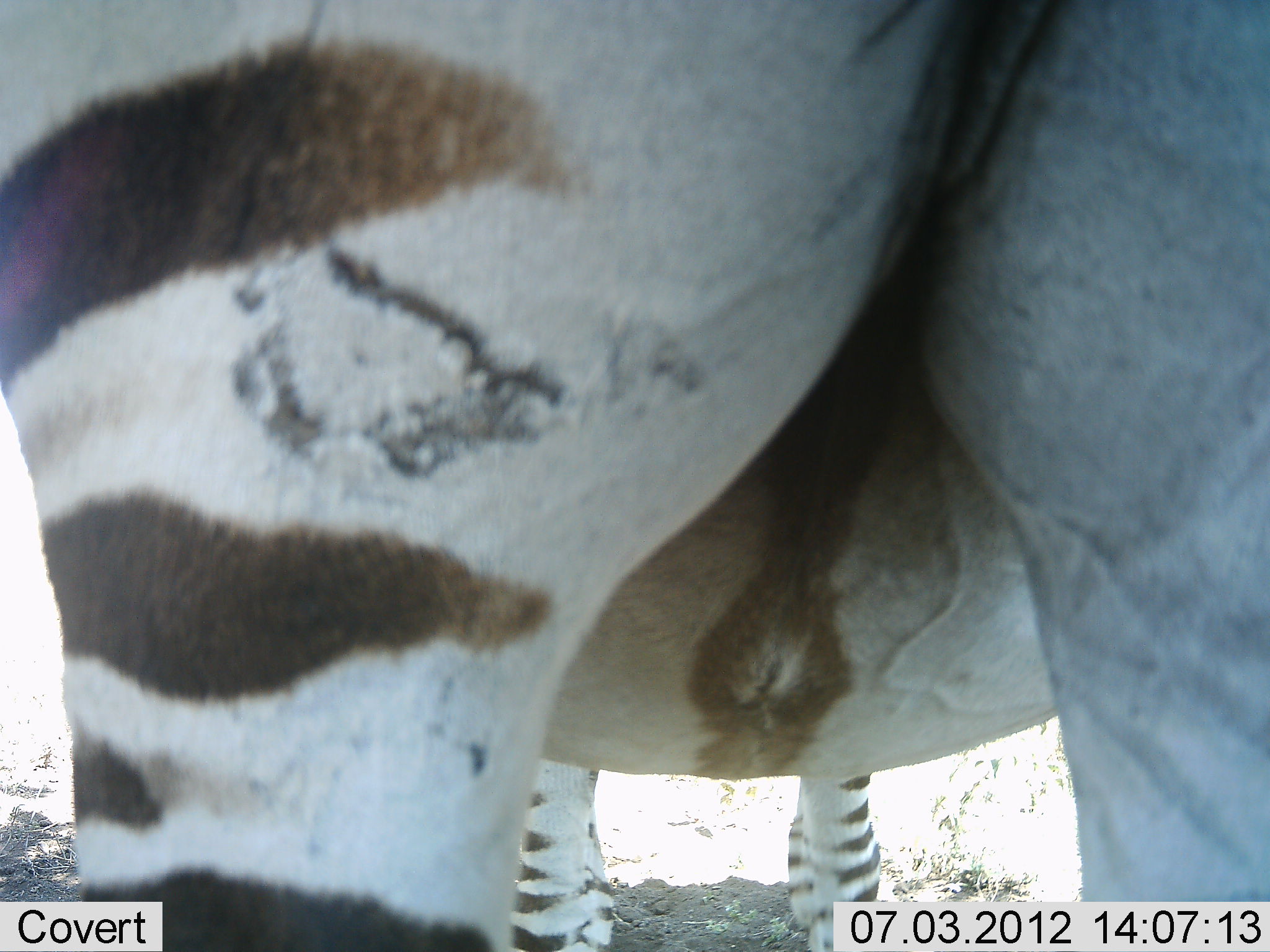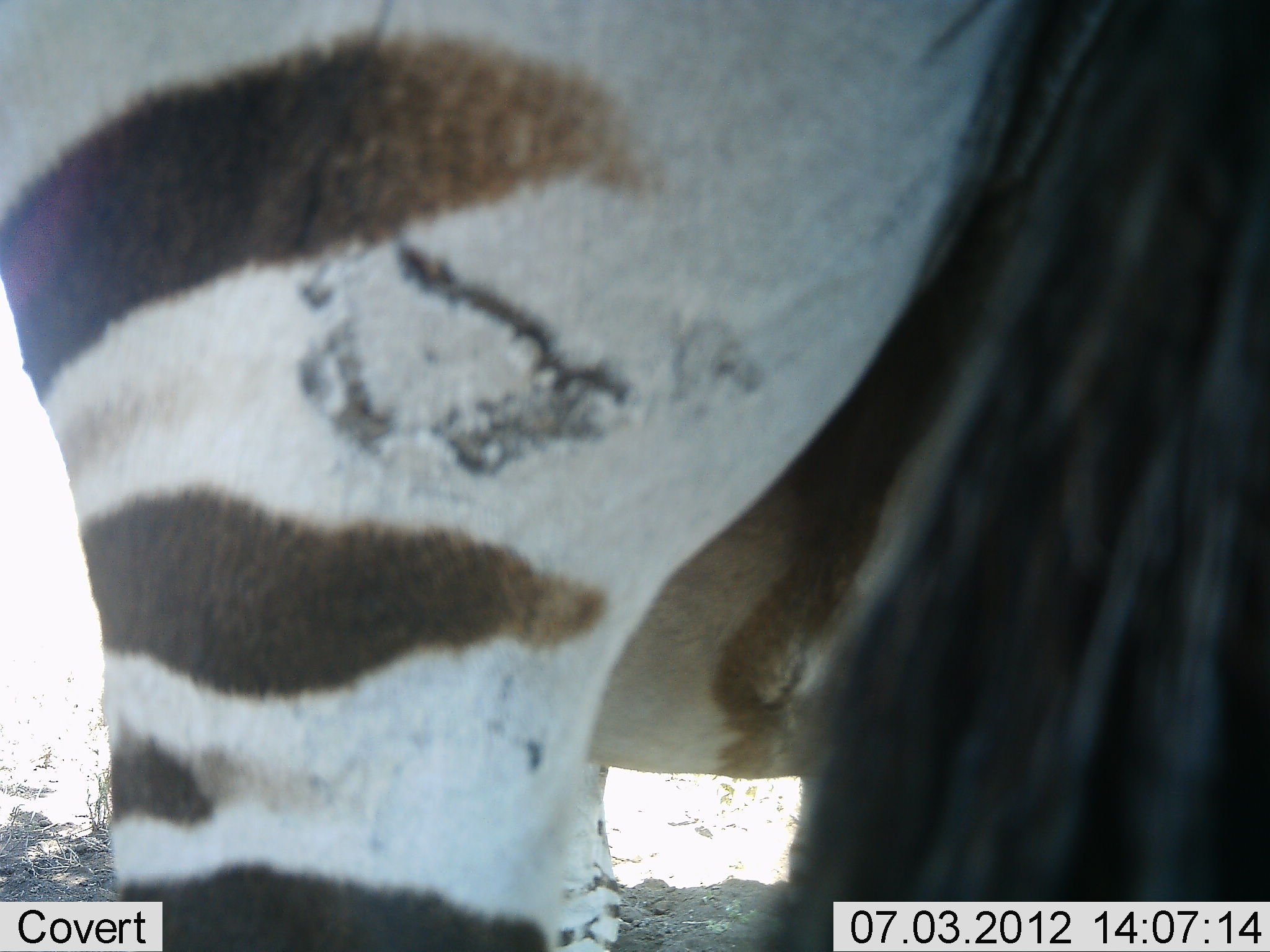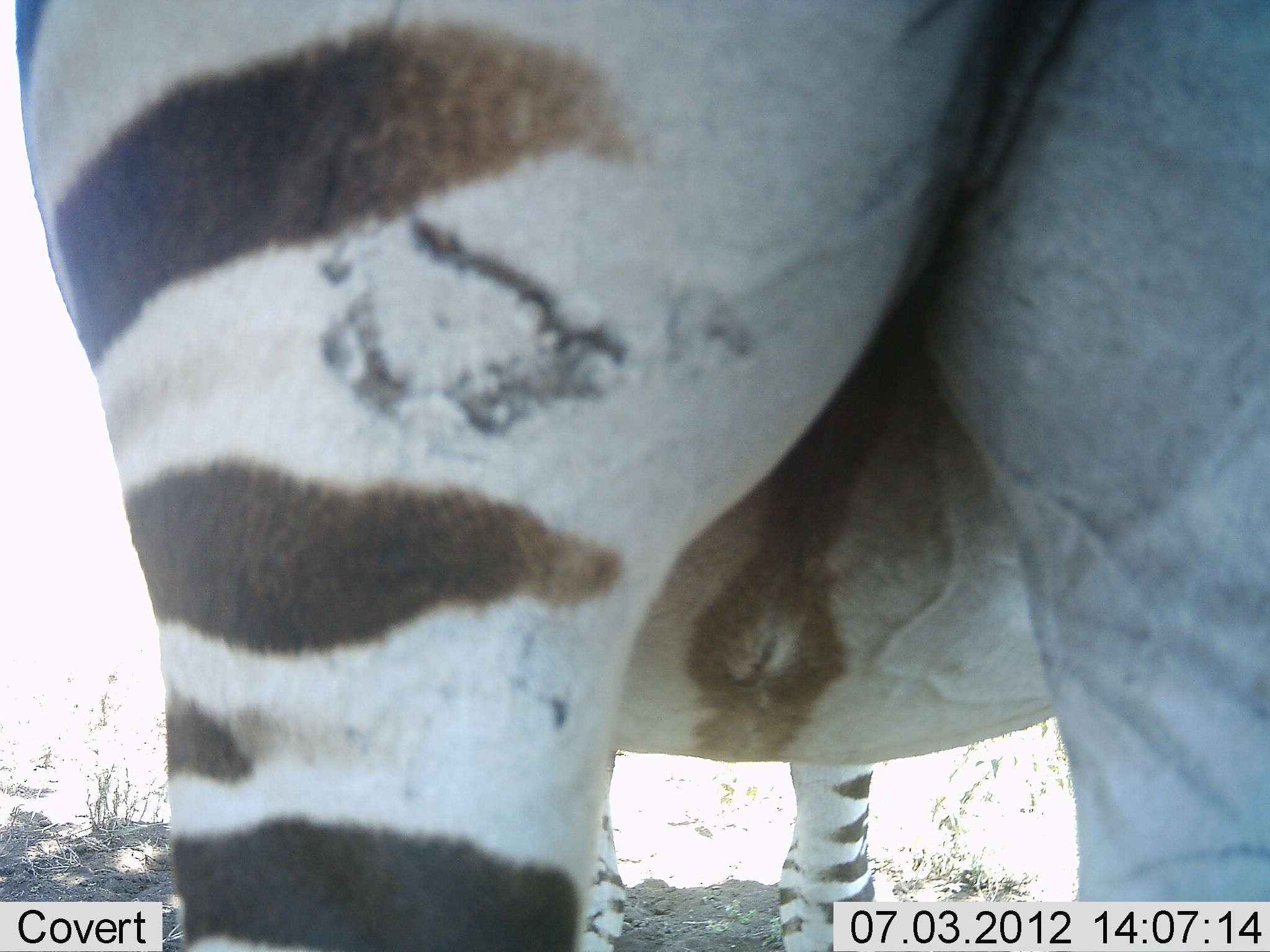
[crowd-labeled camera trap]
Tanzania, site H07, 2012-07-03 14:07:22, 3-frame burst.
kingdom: Animalia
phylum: Chordata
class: Mammalia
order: Perissodactyla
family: Equidae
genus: Equus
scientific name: Equus quagga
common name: plains zebra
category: zebra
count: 1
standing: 100%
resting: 10%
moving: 0%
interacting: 0%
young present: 0%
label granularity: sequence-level